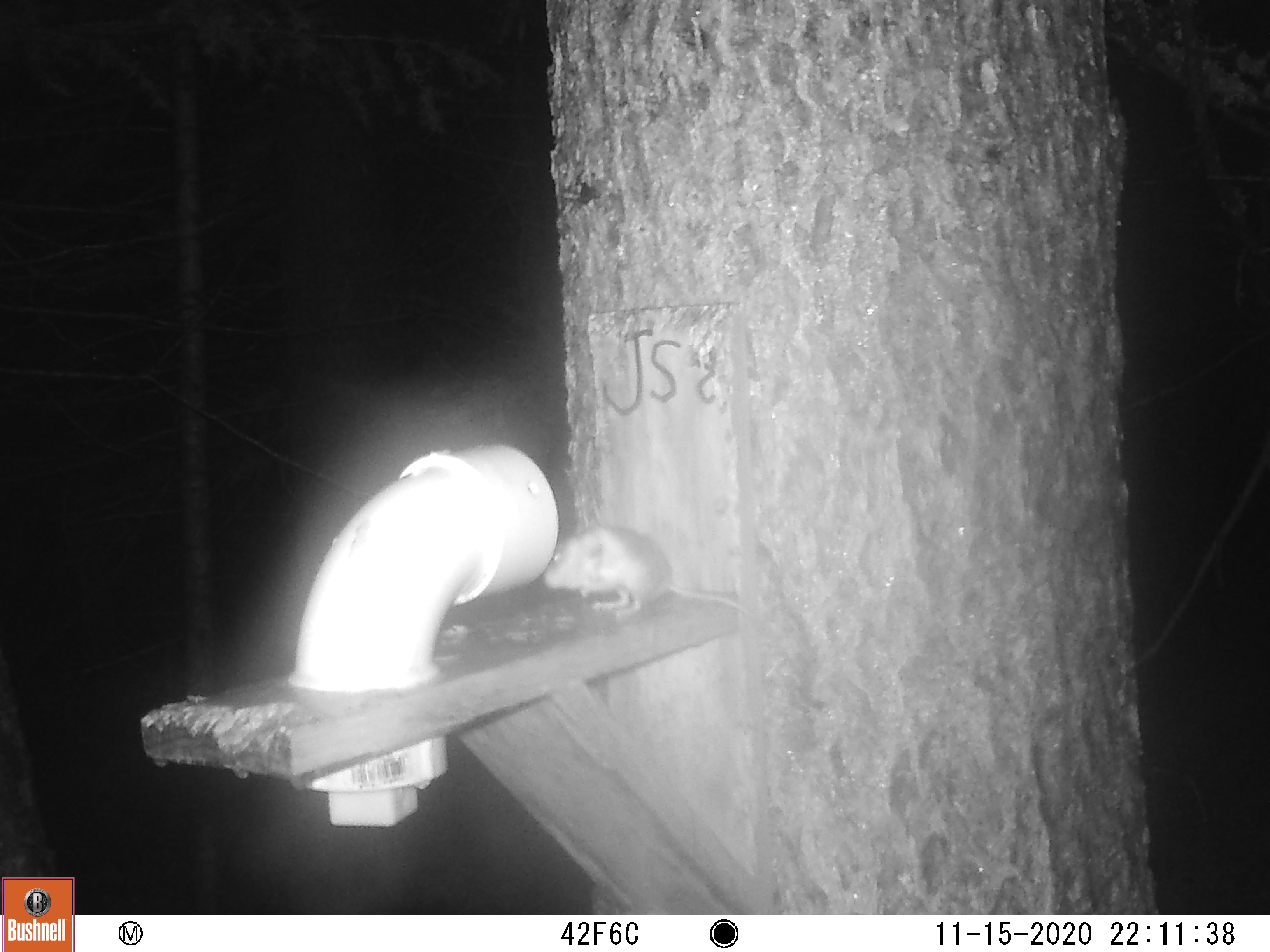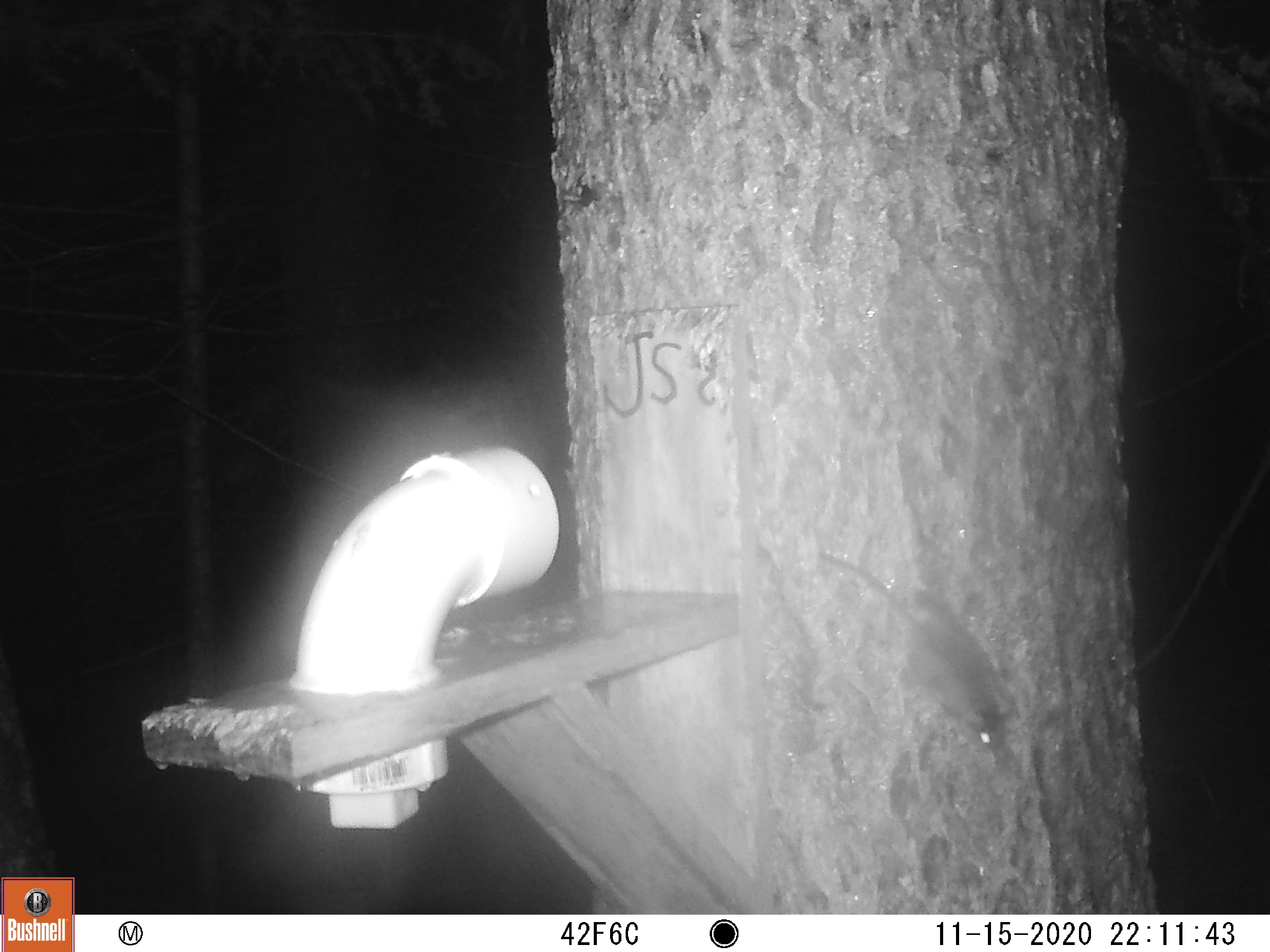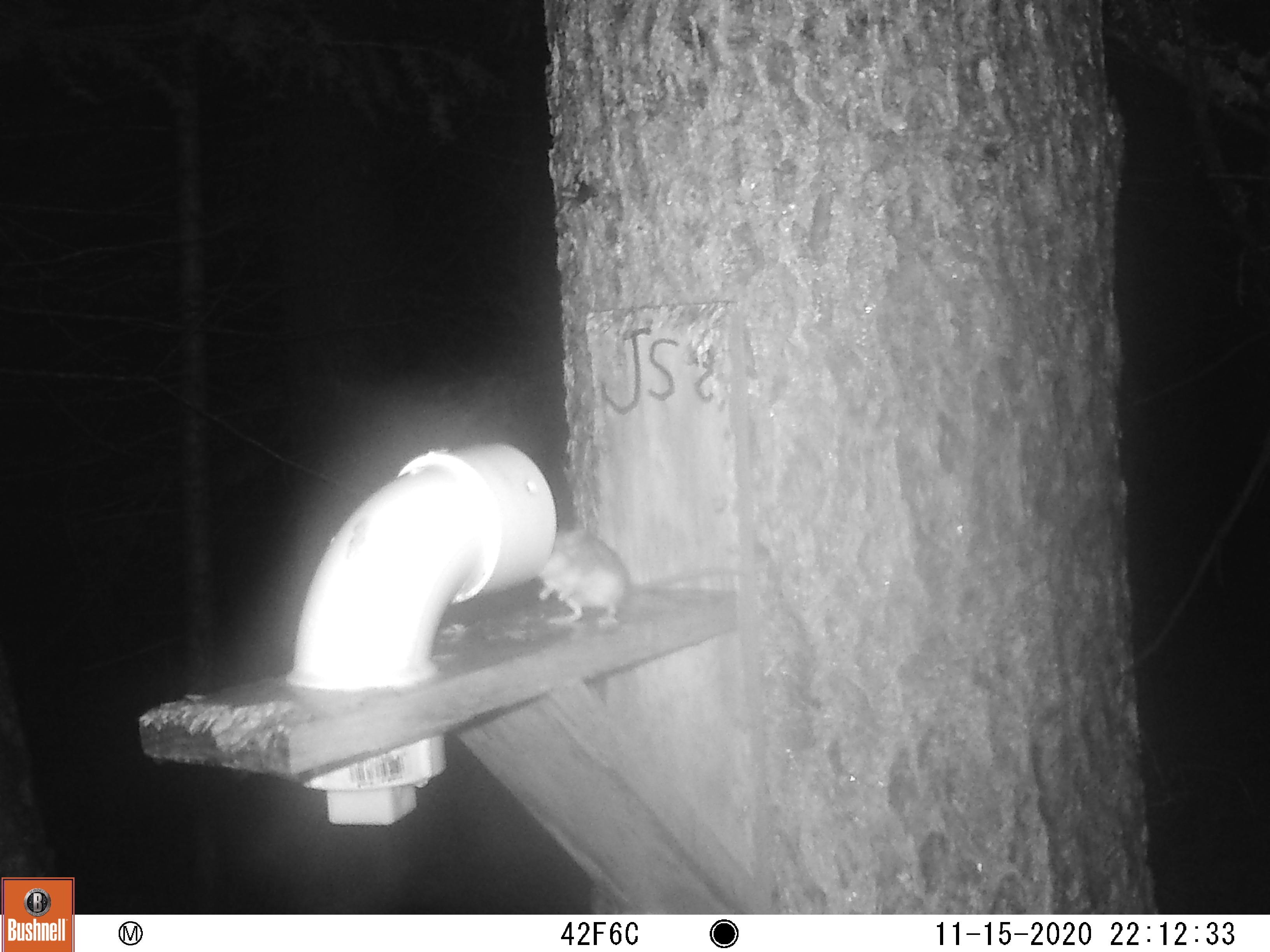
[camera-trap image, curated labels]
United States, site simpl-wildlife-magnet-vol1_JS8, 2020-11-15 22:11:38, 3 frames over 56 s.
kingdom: Animalia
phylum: Chordata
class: Mammalia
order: Rodentia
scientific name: Rodentia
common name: mouse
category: mouse sp.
Mouse sp. (mouse) (Rodentia).